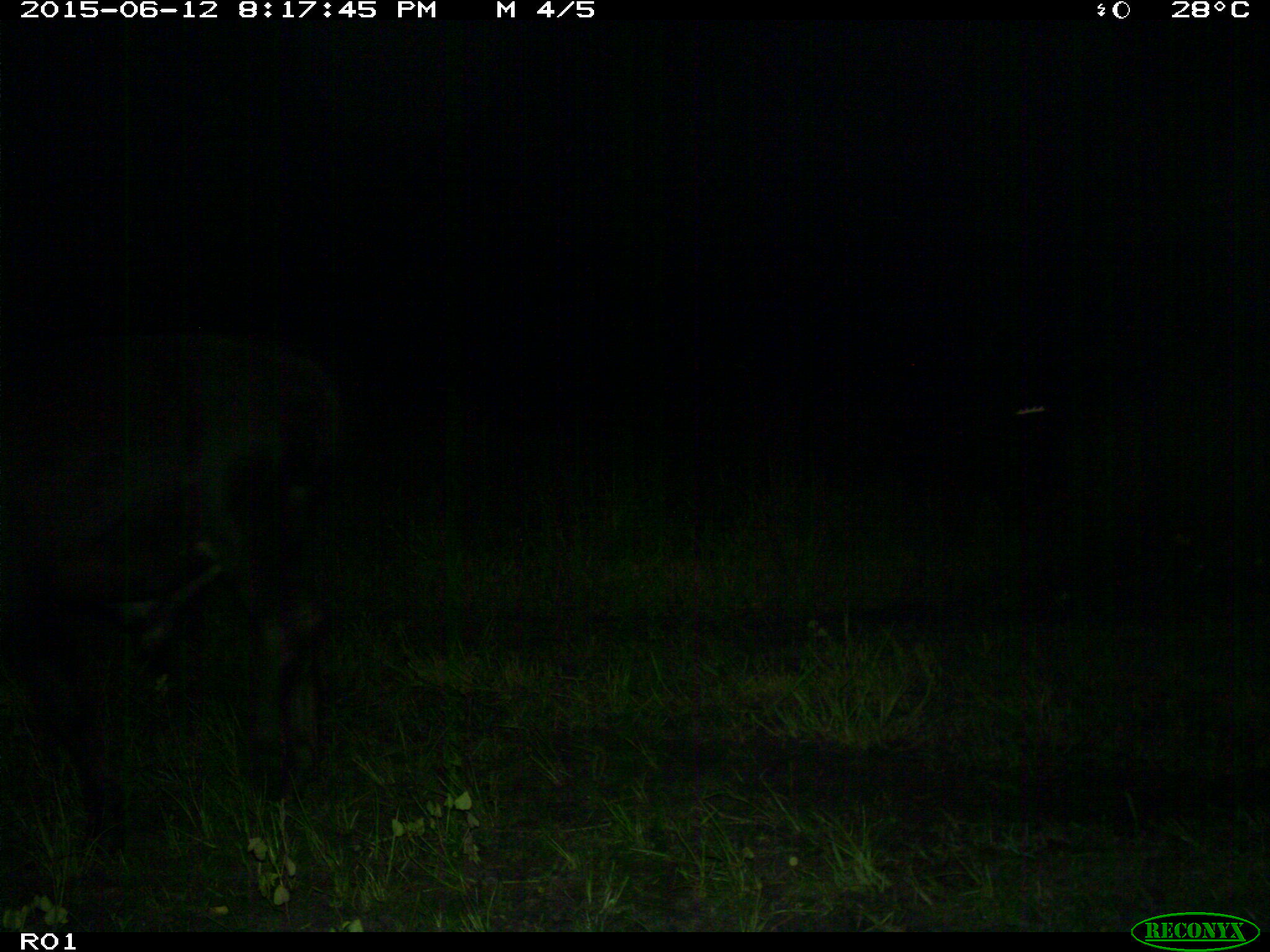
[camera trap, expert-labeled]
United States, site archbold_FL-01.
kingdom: Animalia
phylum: Chordata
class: Mammalia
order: Artiodactyla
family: Bovidae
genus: Bos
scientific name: Bos taurus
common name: domestic cow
Bos taurus (domestic cow).